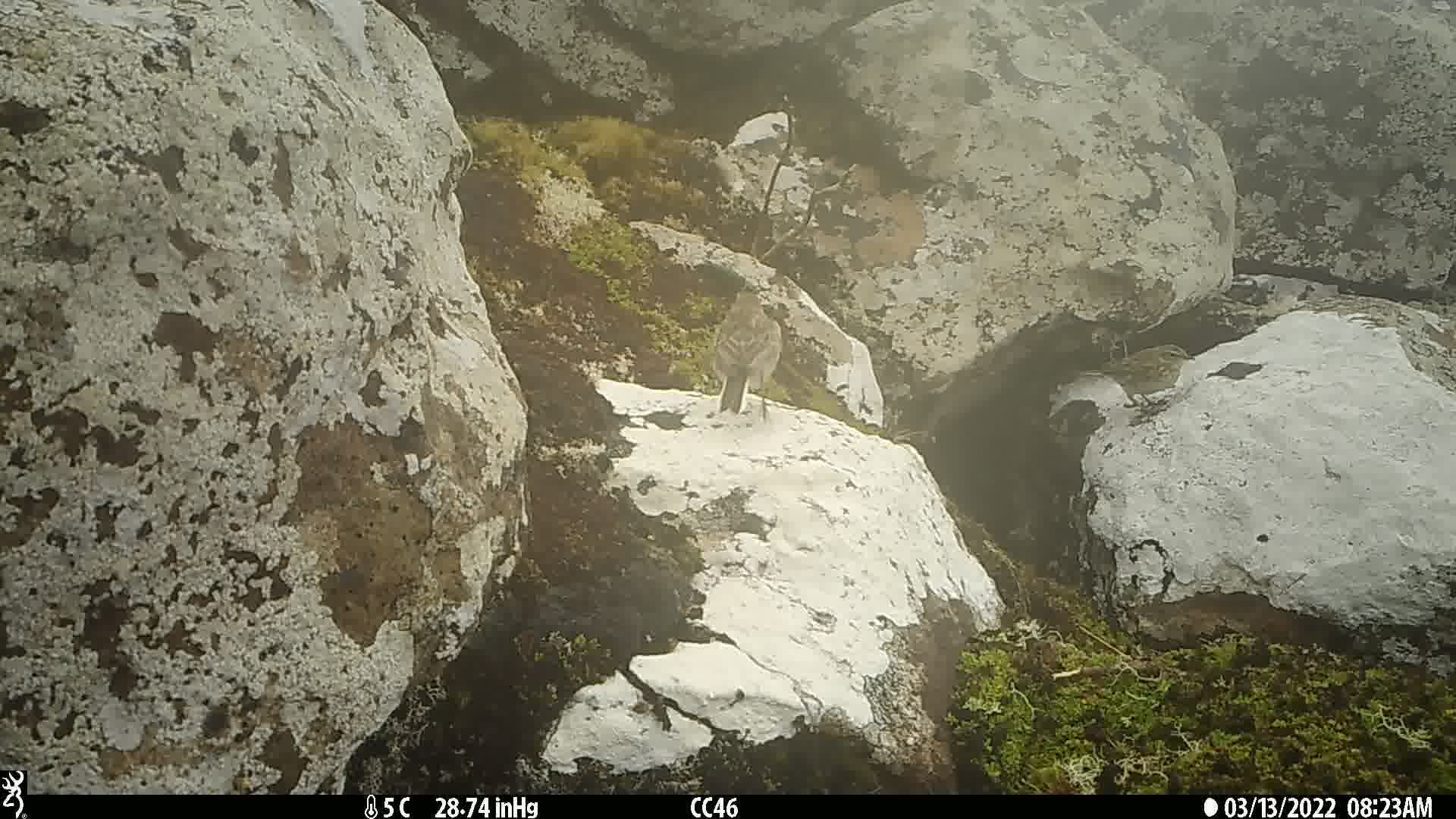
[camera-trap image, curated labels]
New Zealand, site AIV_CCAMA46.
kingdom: Animalia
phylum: Chordata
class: Aves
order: Passeriformes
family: Motacillidae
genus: Anthus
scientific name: Anthus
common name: pipit